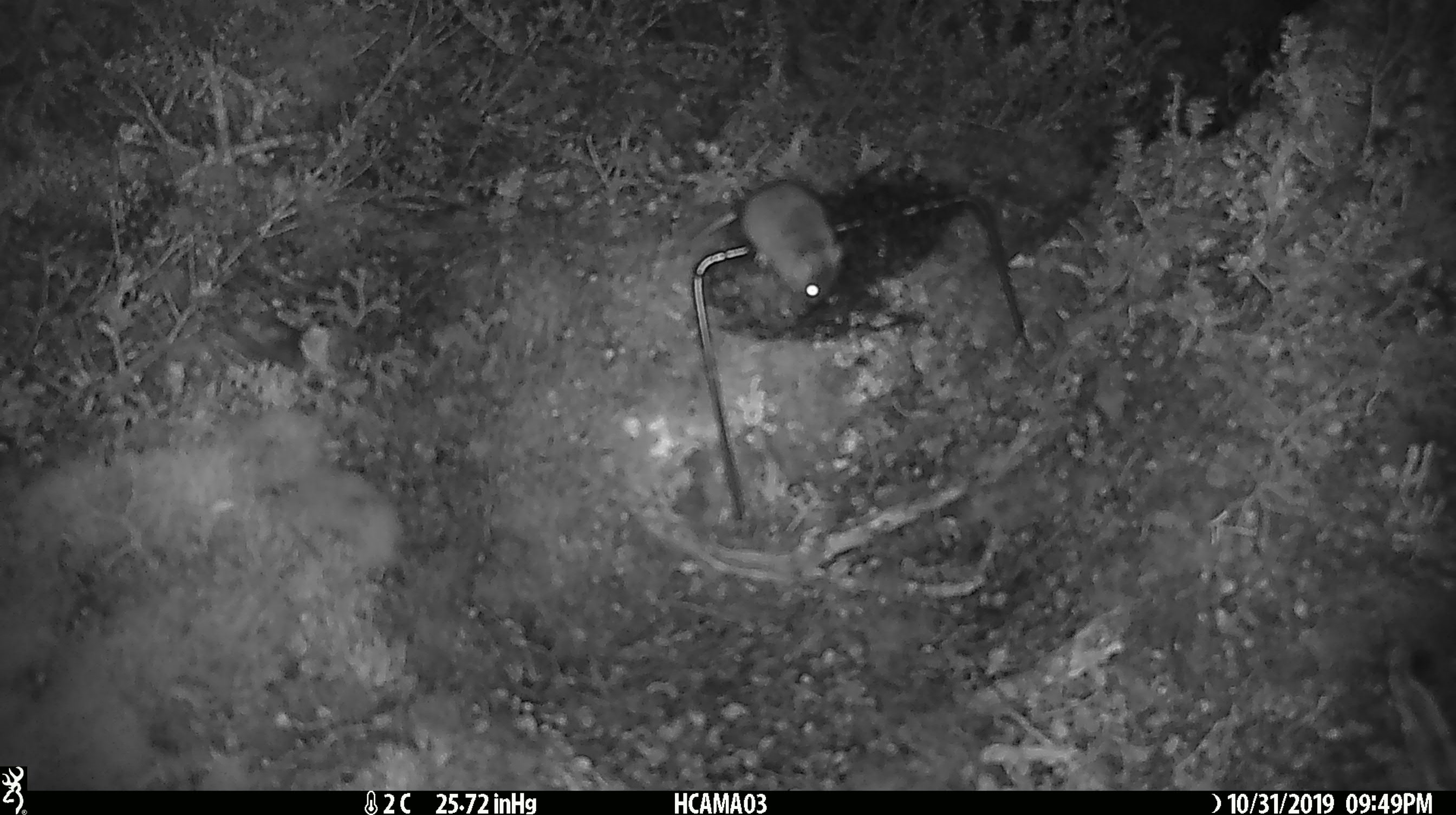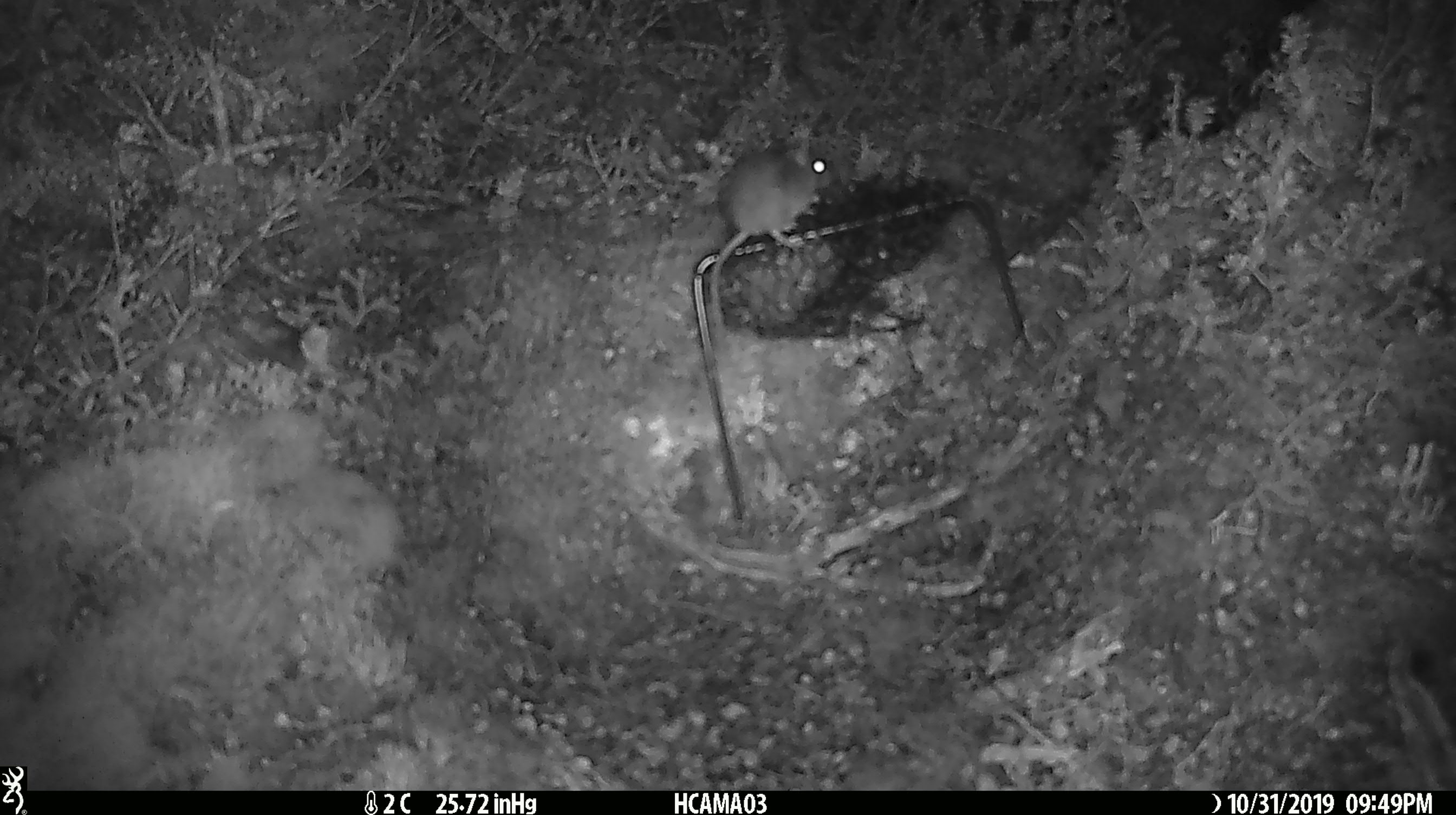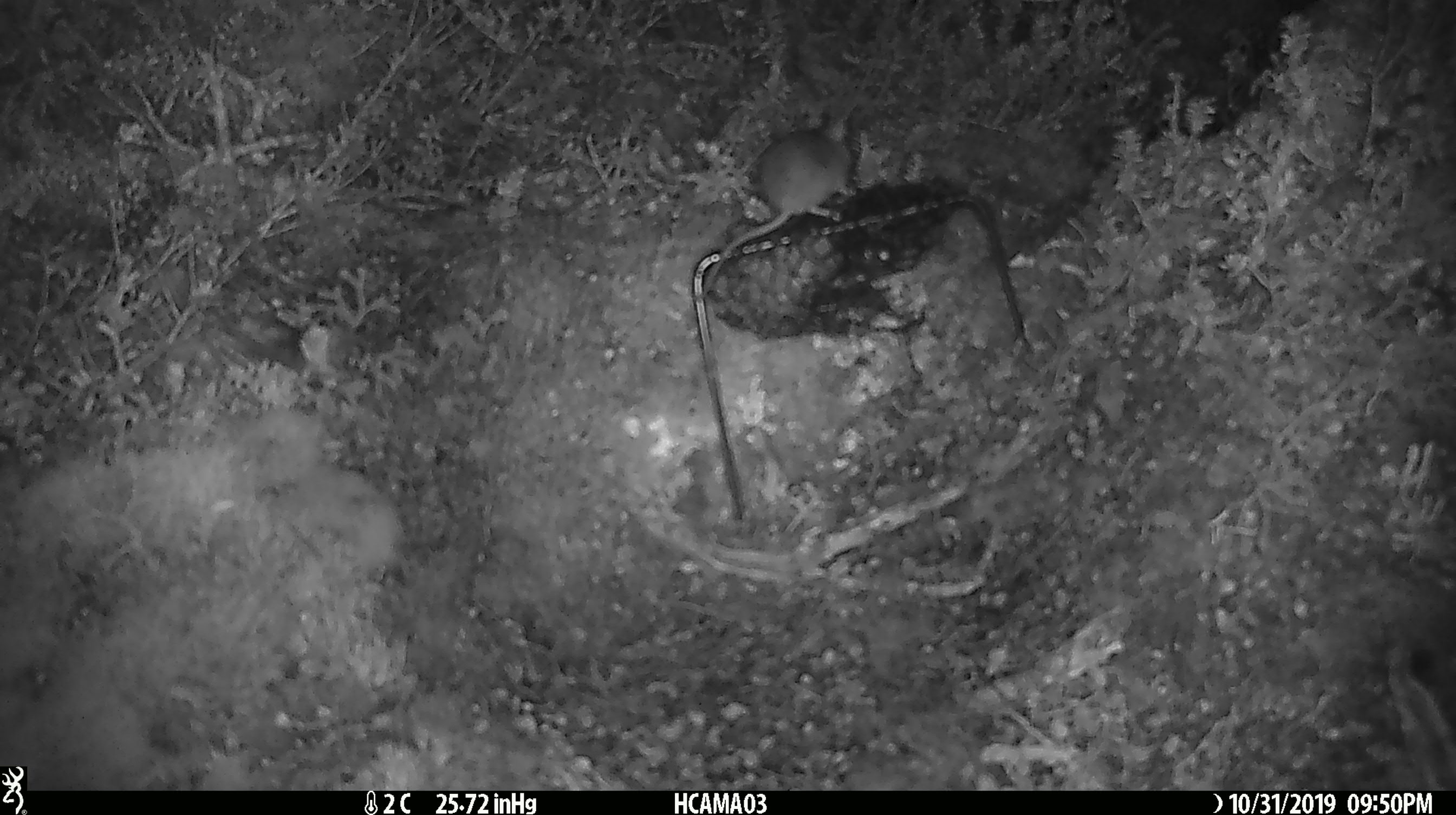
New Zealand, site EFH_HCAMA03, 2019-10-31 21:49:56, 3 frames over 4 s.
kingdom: Animalia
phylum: Chordata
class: Mammalia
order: Rodentia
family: Muridae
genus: Mus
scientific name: Mus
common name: mouse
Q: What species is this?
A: Mouse (Mus).